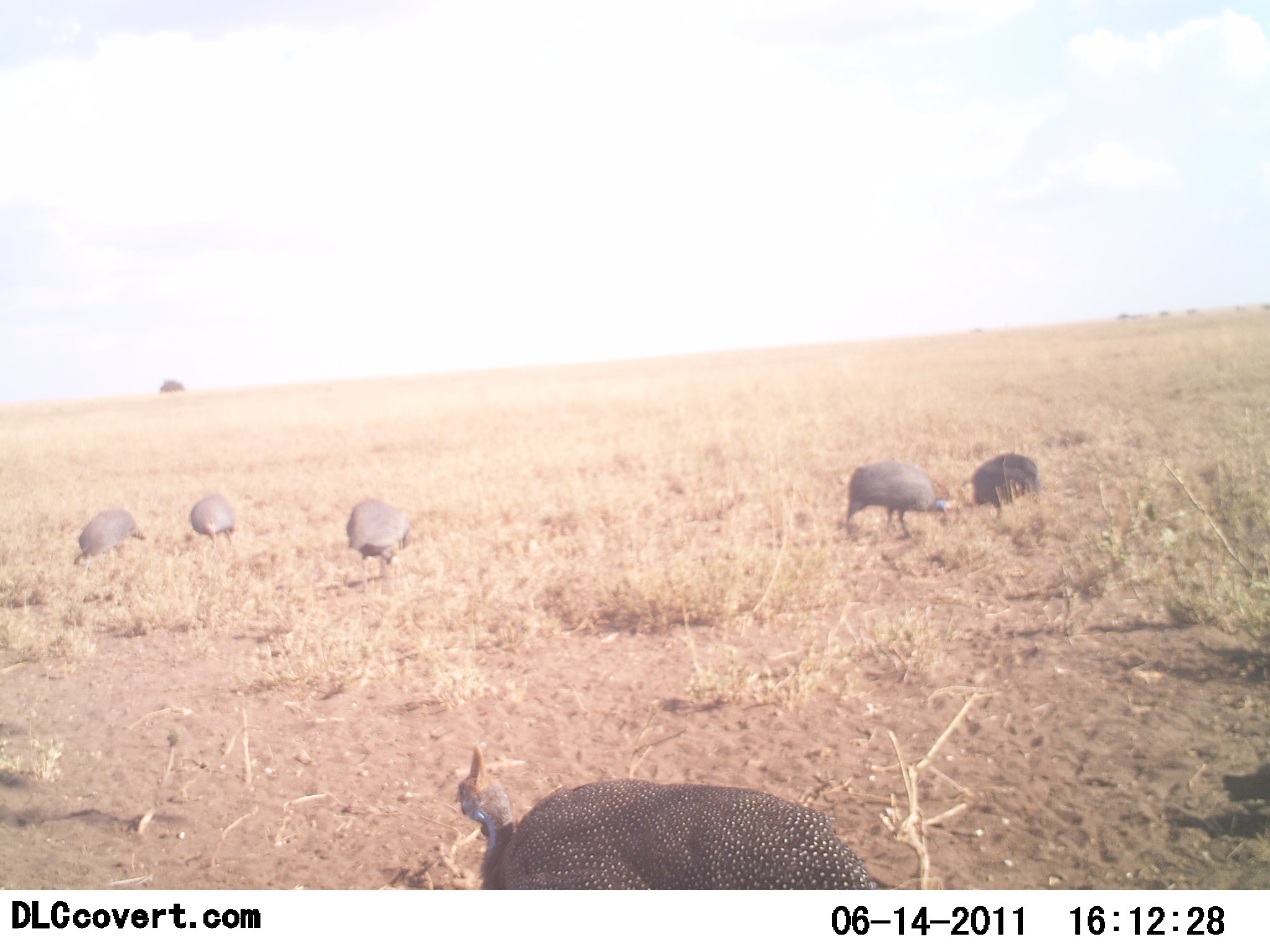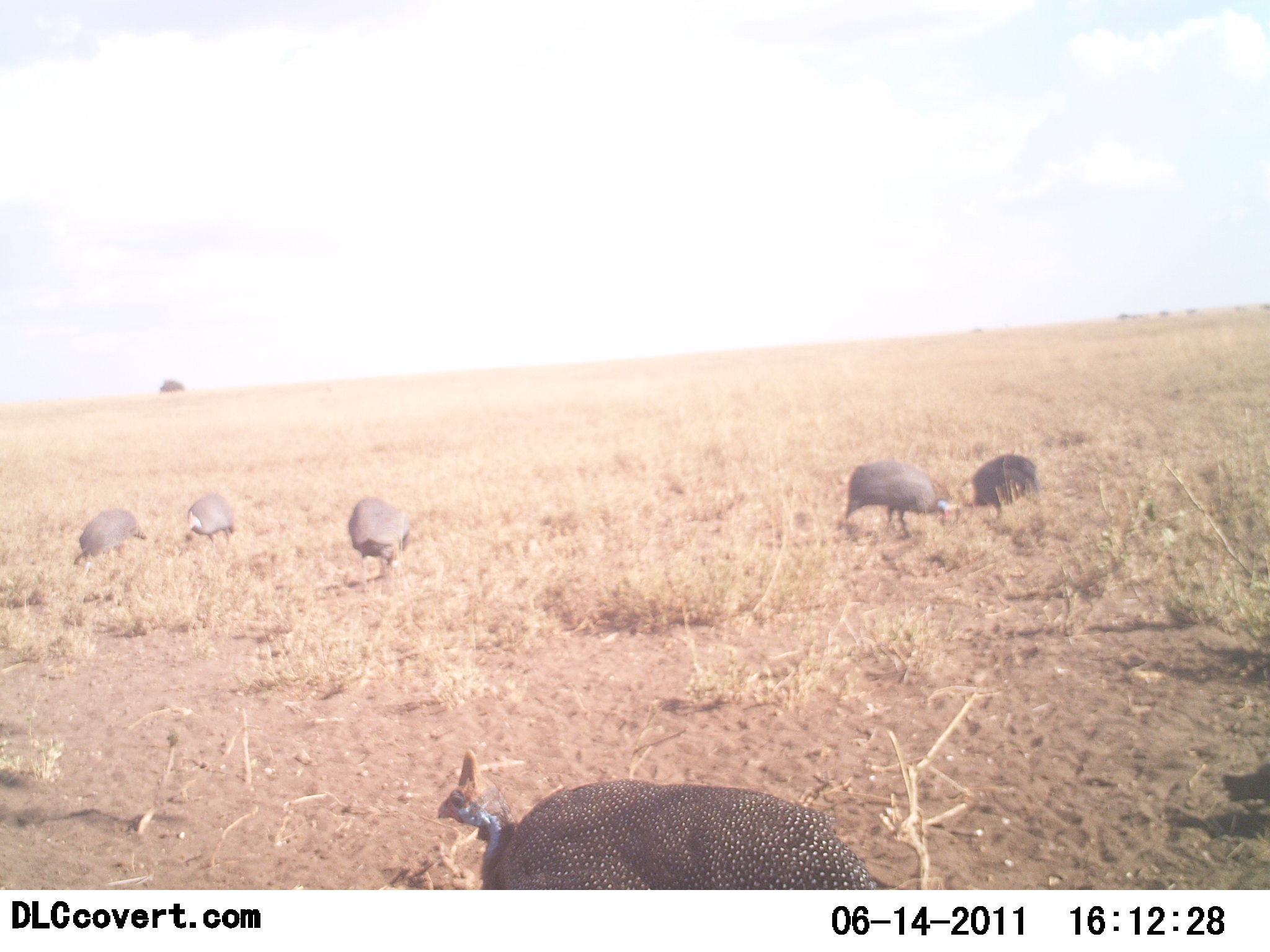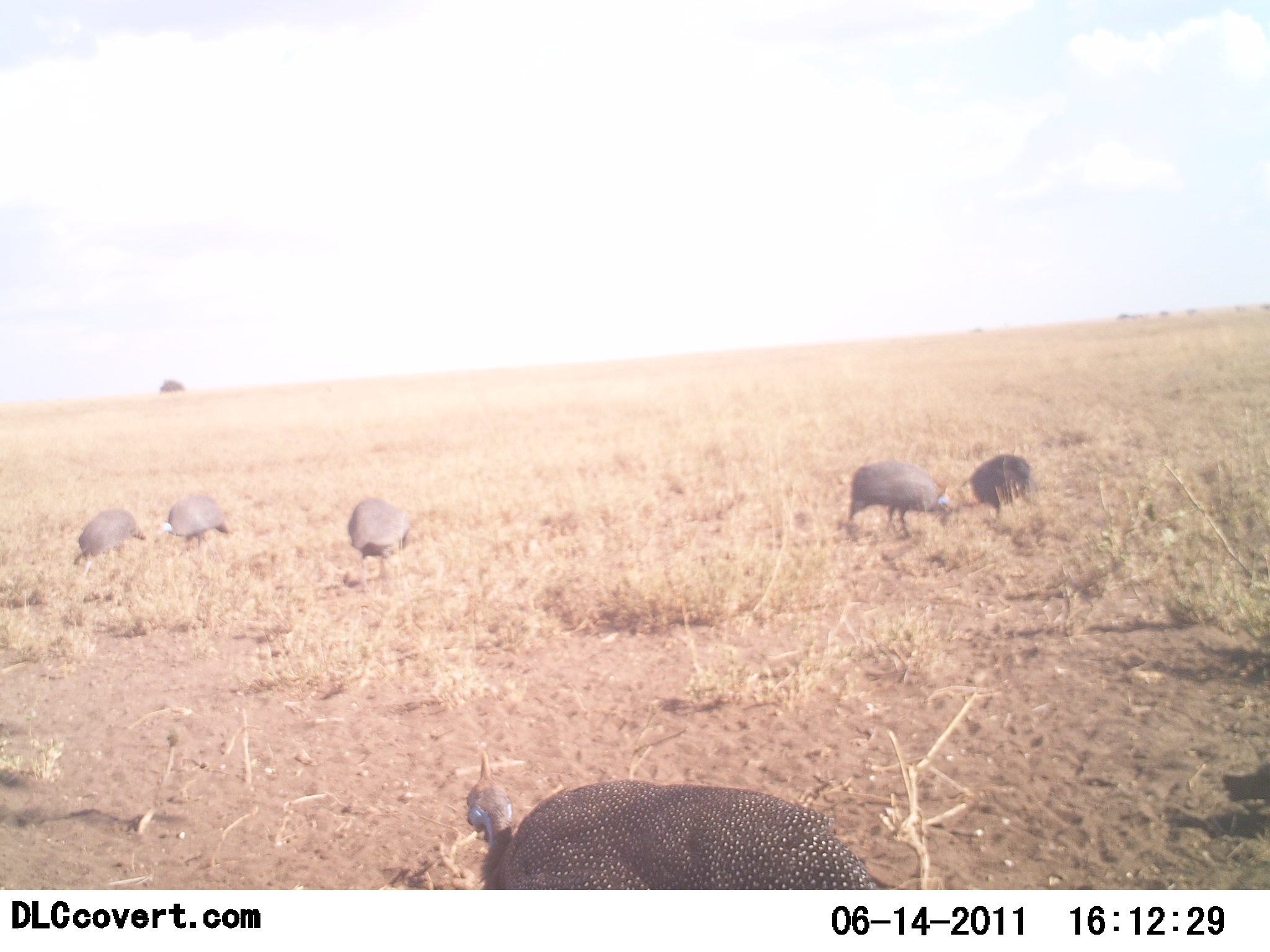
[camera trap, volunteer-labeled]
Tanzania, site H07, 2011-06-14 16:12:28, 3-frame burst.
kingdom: Animalia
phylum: Chordata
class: Aves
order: Galliformes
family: Numididae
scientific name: Numididae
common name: guinea fowl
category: guineafowl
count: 6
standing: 42%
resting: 8%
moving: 0%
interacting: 0%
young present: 0%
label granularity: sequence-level